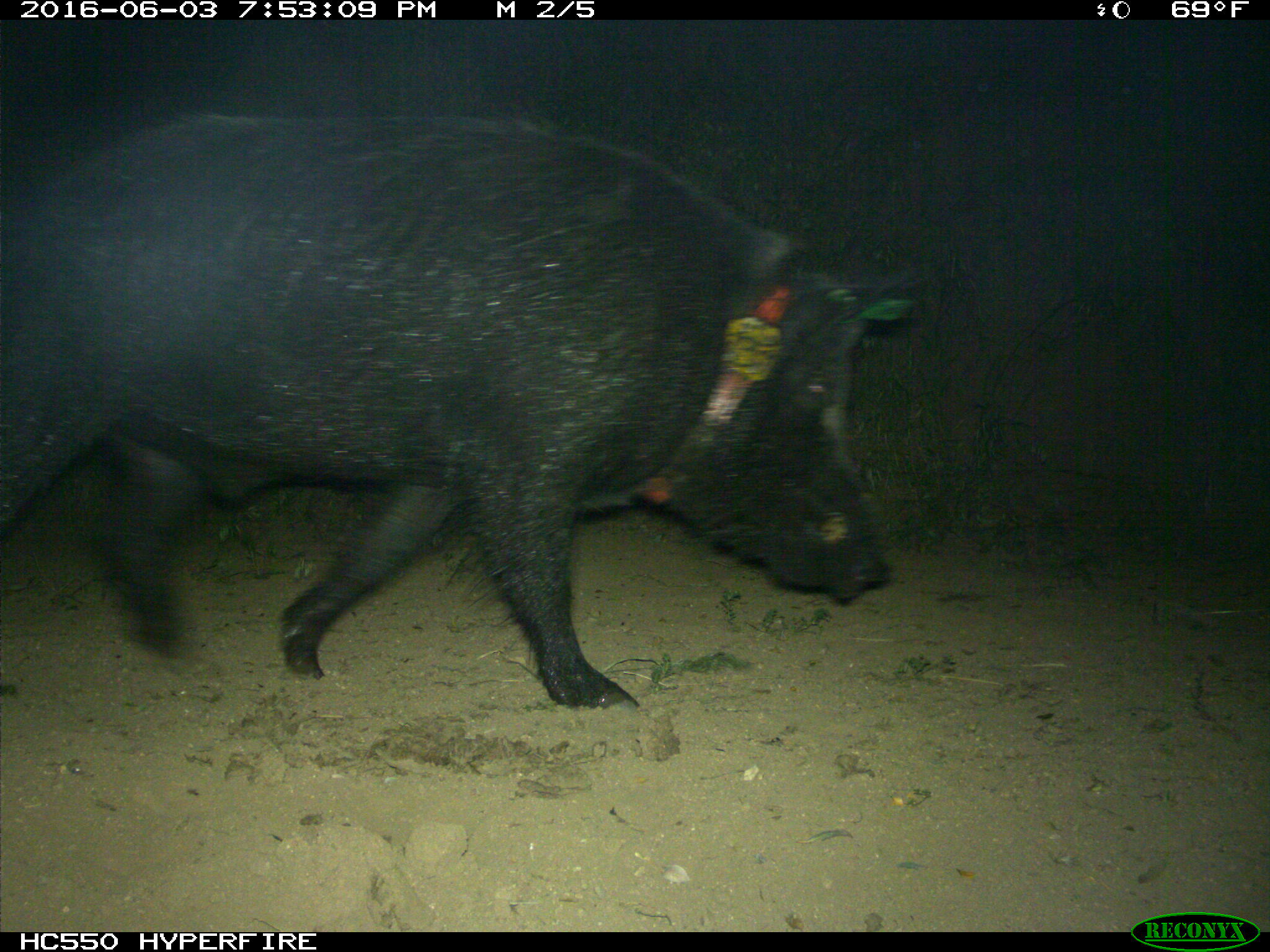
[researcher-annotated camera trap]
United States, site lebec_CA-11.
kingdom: Animalia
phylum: Chordata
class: Mammalia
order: Artiodactyla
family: Suidae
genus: Sus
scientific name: Sus scrofa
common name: wild boar